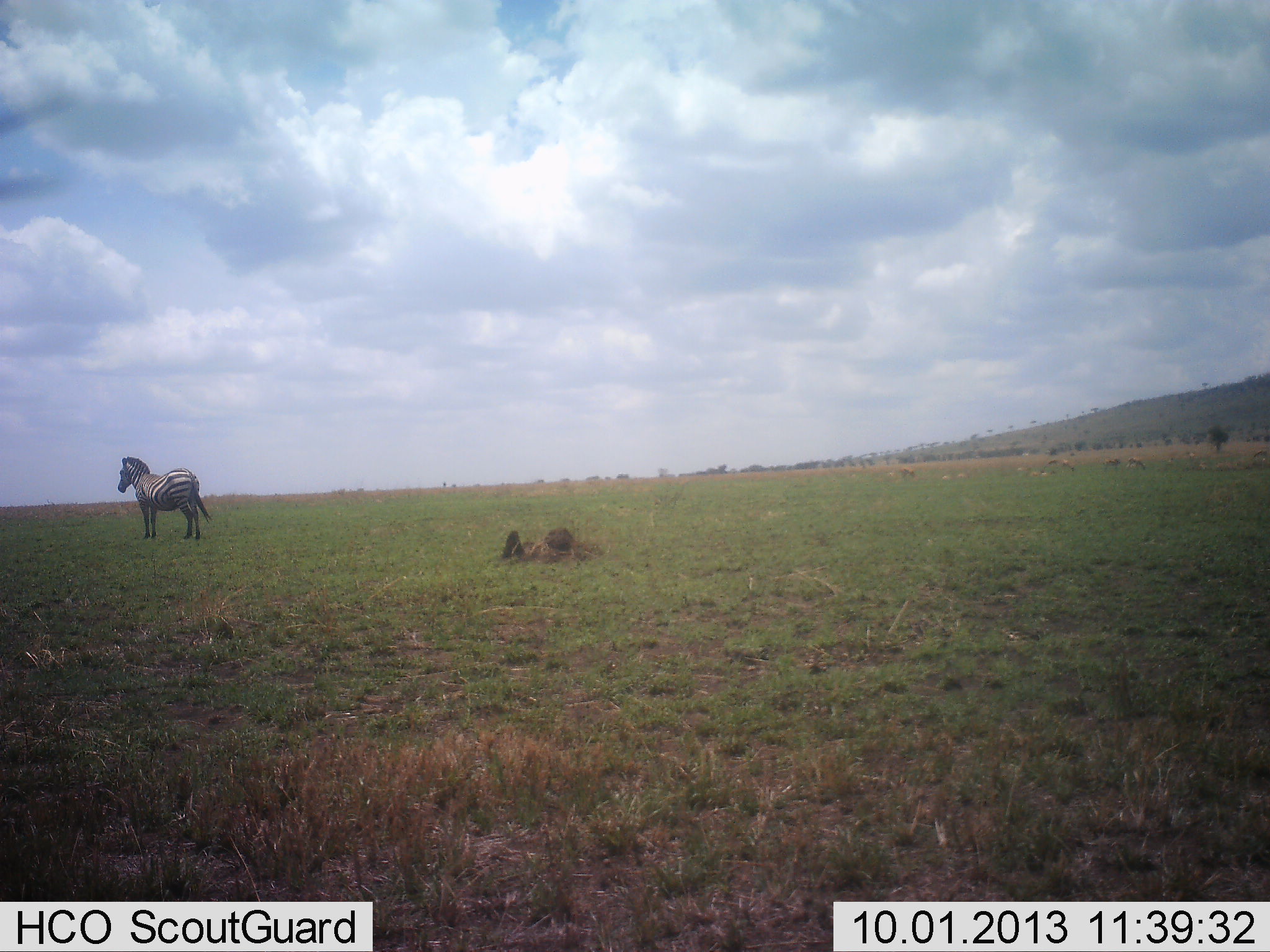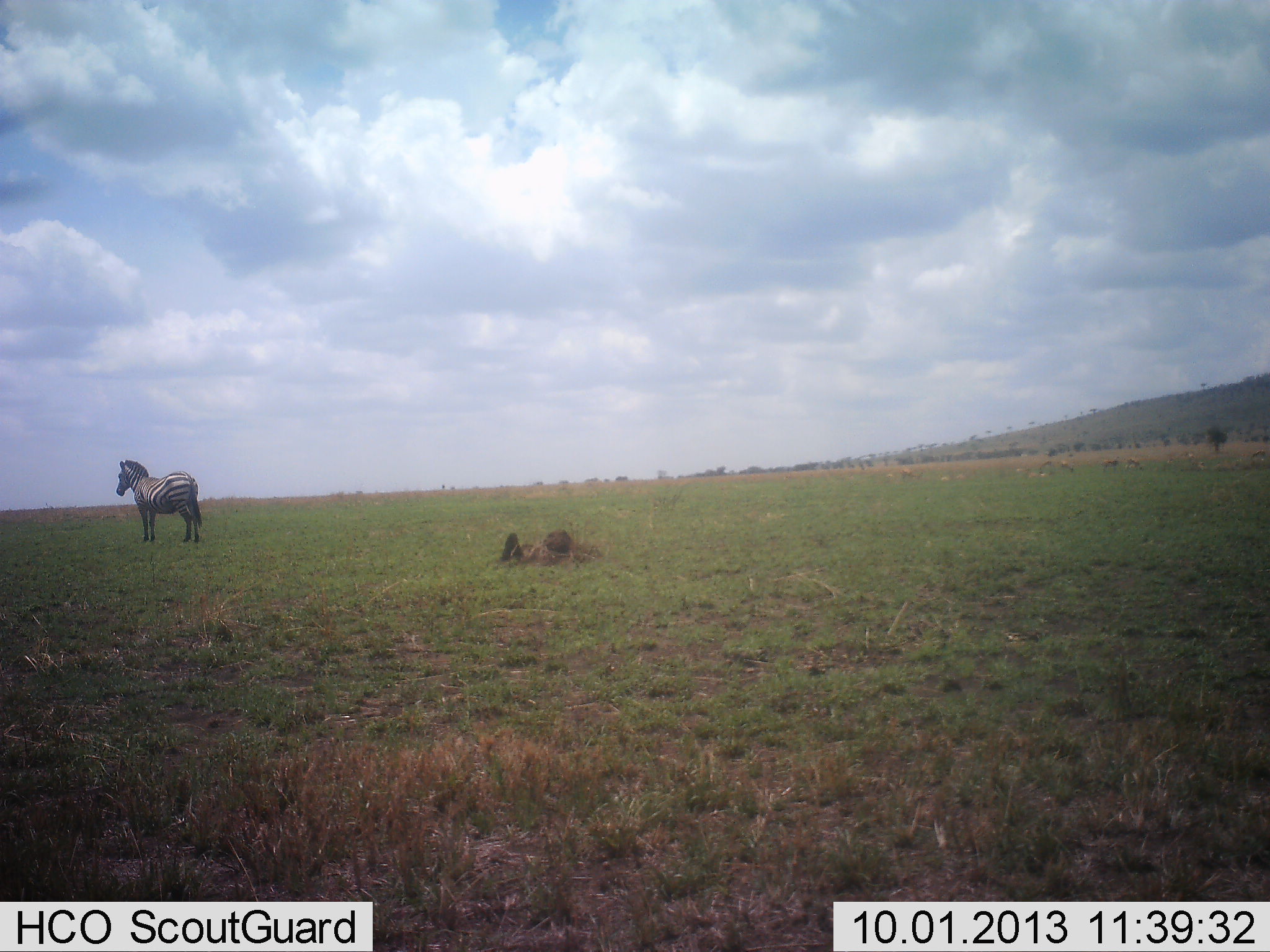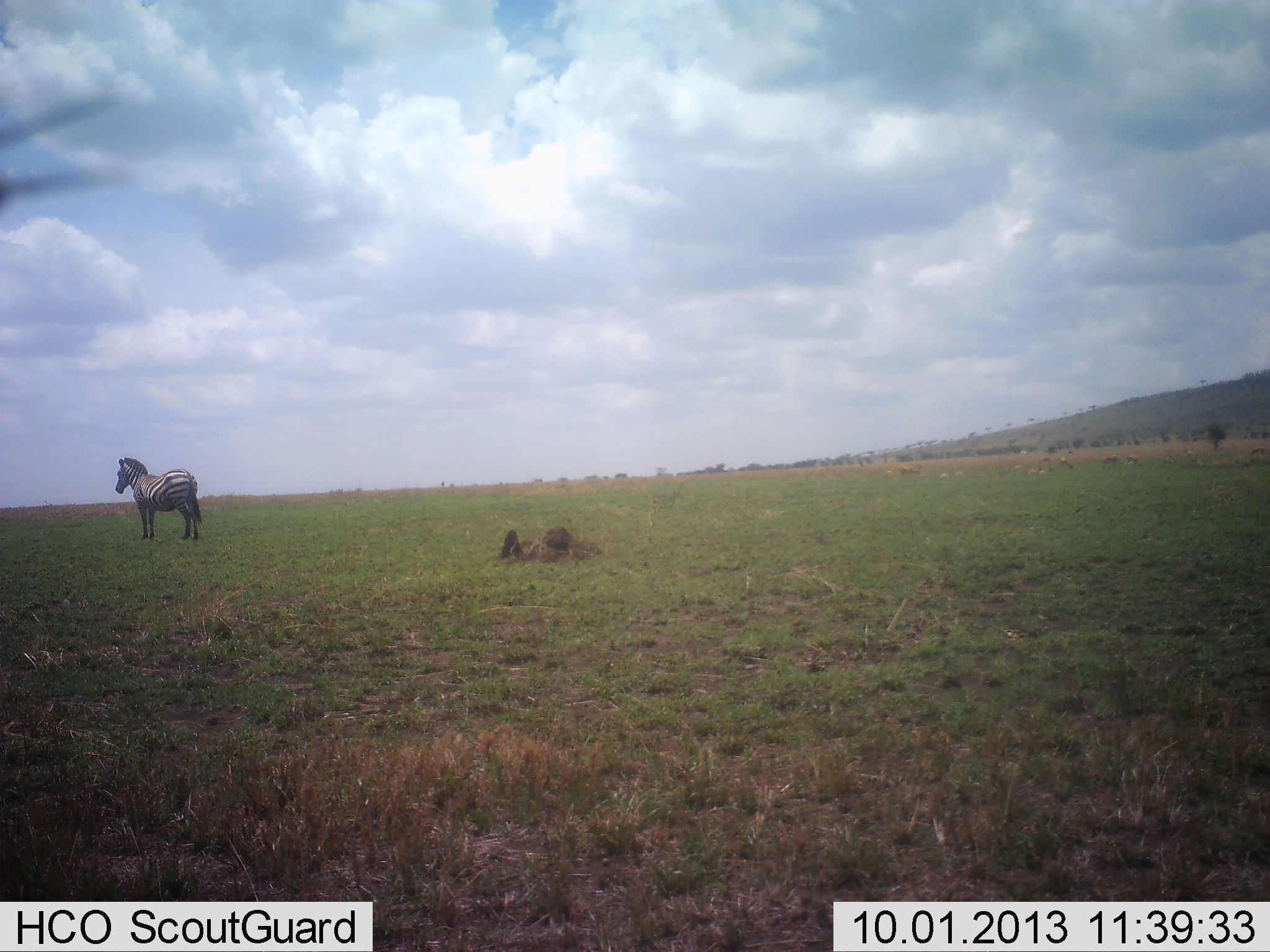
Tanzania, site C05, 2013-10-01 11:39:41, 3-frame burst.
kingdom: Animalia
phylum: Chordata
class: Mammalia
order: Perissodactyla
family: Equidae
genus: Equus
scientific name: Equus quagga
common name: plains zebra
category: zebra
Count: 1.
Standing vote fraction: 100%.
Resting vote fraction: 0%.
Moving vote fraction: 0%.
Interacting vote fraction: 0%.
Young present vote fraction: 0%.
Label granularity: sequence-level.